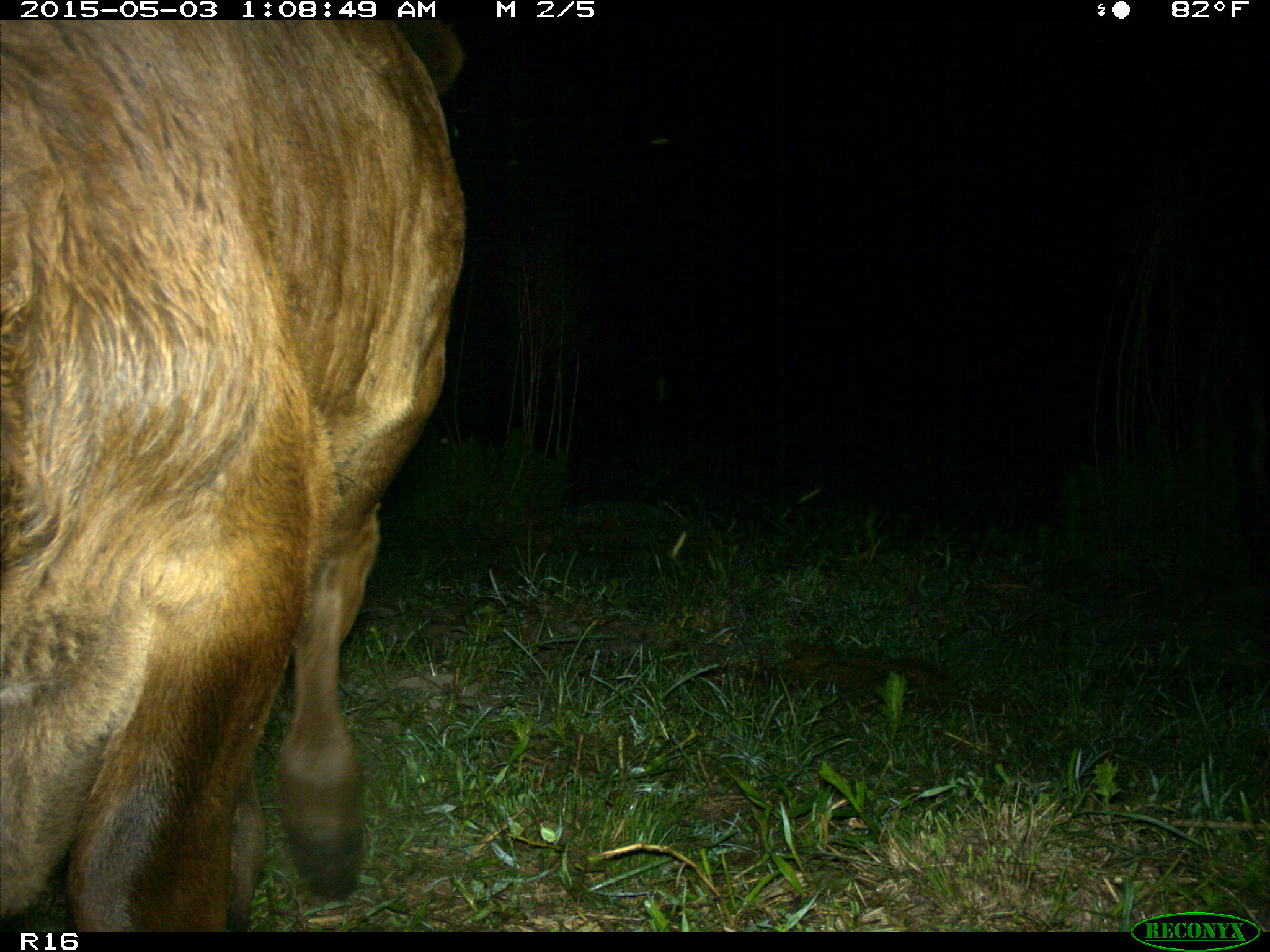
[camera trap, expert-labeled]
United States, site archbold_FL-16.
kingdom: Animalia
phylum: Chordata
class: Mammalia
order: Artiodactyla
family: Bovidae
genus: Bos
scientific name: Bos taurus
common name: domestic cow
Bos taurus (domestic cow).